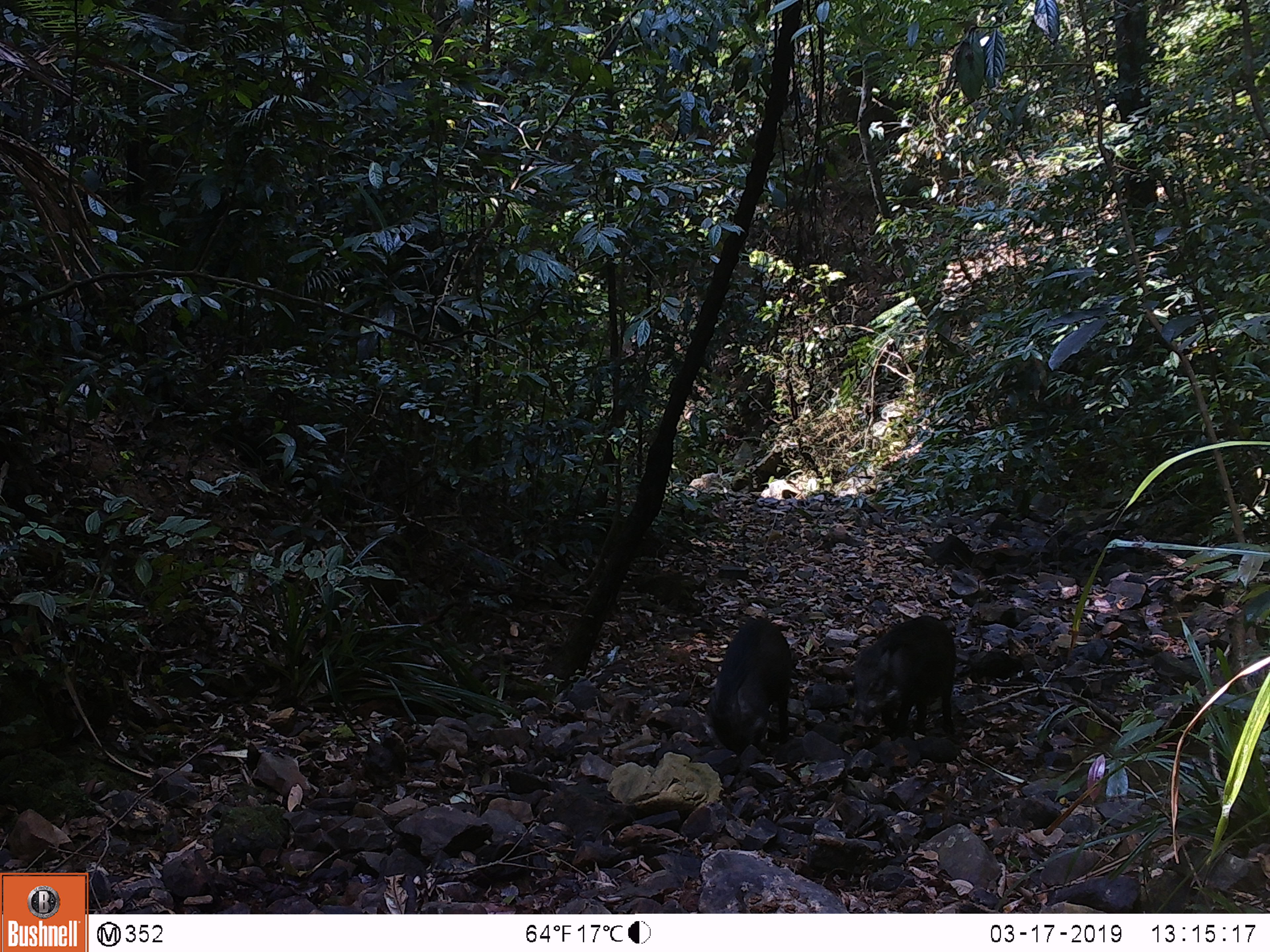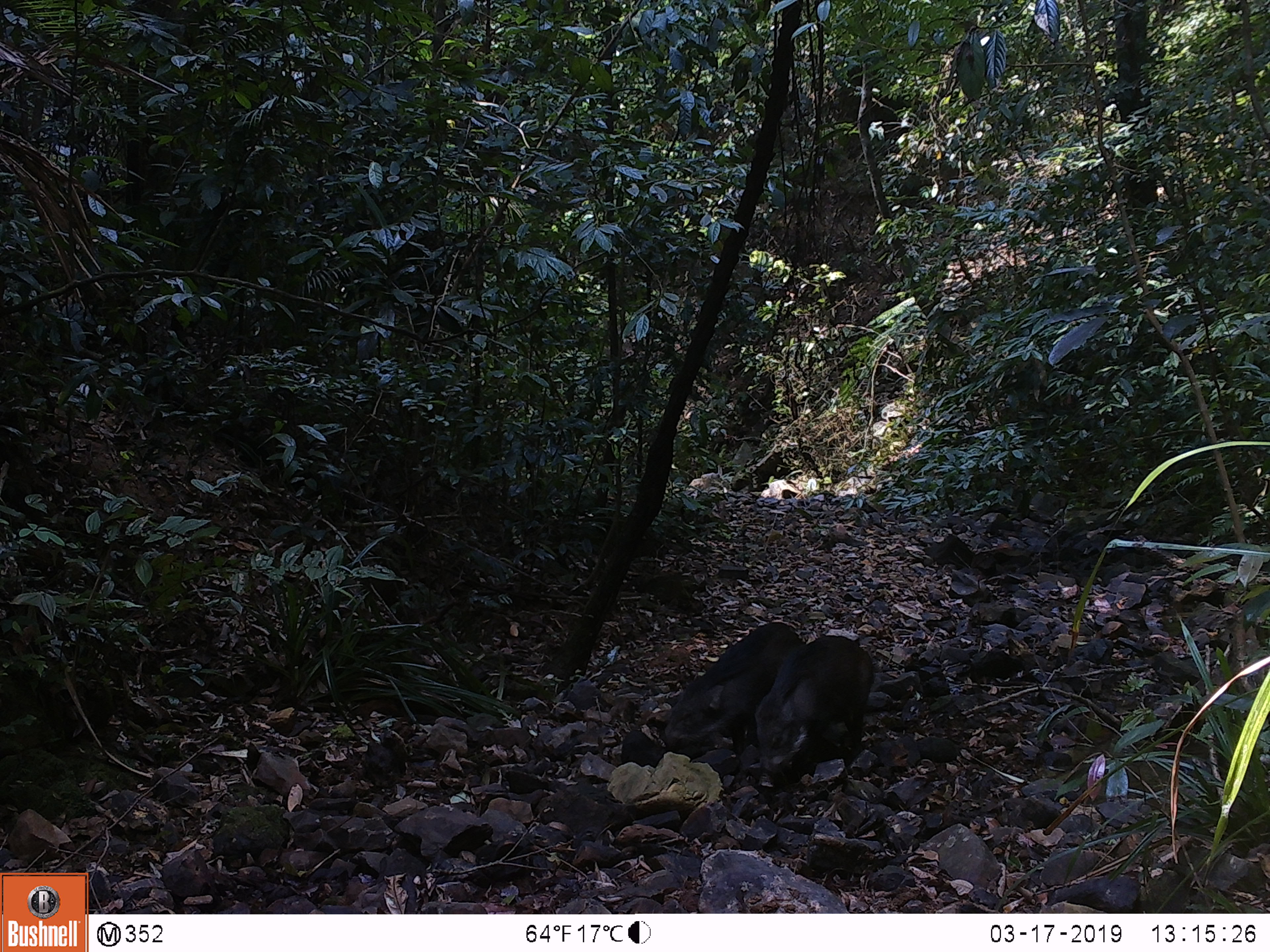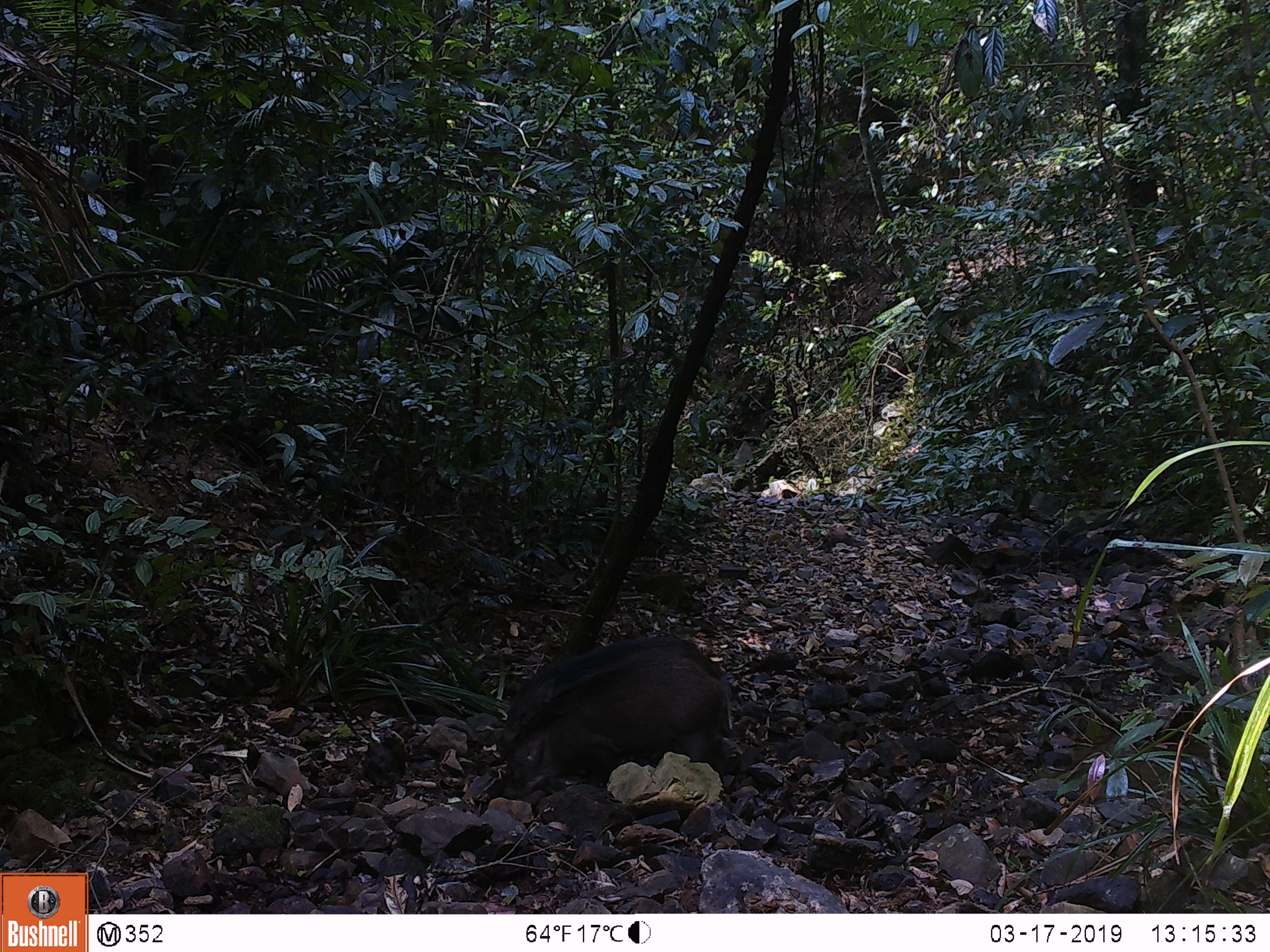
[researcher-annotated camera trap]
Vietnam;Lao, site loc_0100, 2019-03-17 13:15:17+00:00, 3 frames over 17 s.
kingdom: Animalia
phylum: Chordata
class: Mammalia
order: Artiodactyla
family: Suidae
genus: Sus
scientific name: Sus scrofa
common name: eurasian wild pig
Eurasian wild pig (Sus scrofa). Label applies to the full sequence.